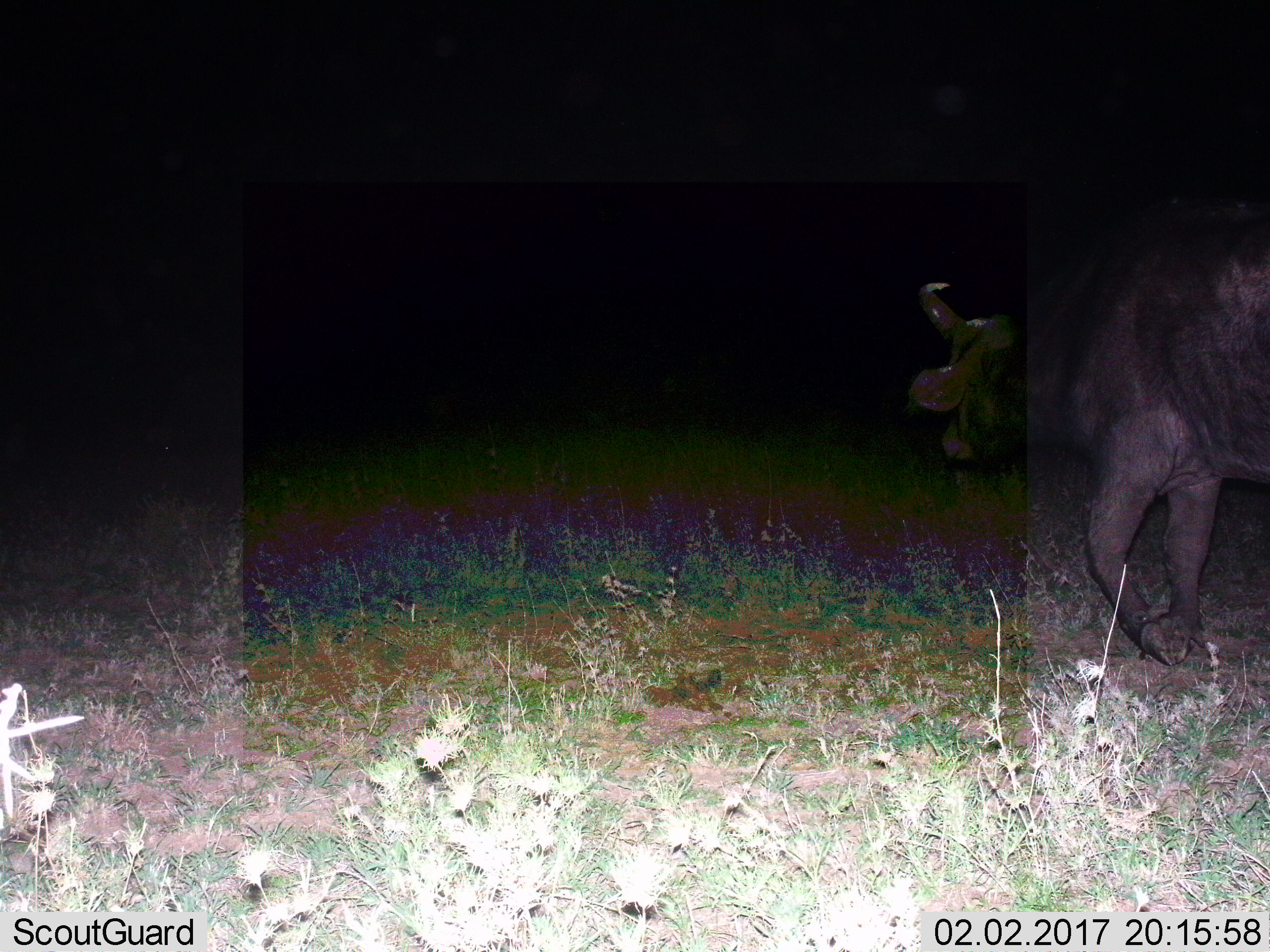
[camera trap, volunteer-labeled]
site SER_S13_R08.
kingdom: Animalia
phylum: Chordata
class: Mammalia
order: Artiodactyla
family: Bovidae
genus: Syncerus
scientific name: Syncerus caffer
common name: african buffalo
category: buffalo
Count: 1.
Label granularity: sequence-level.